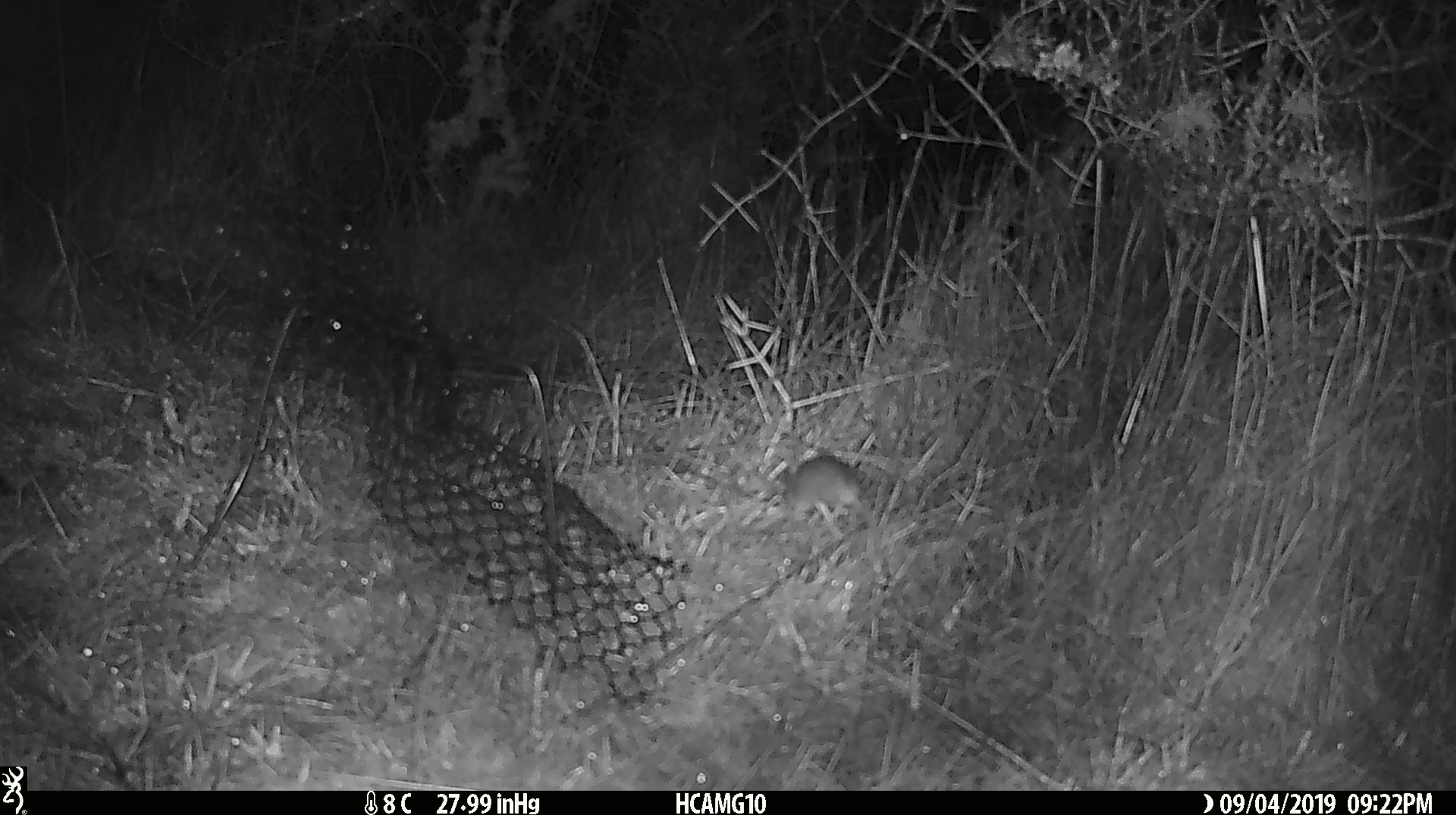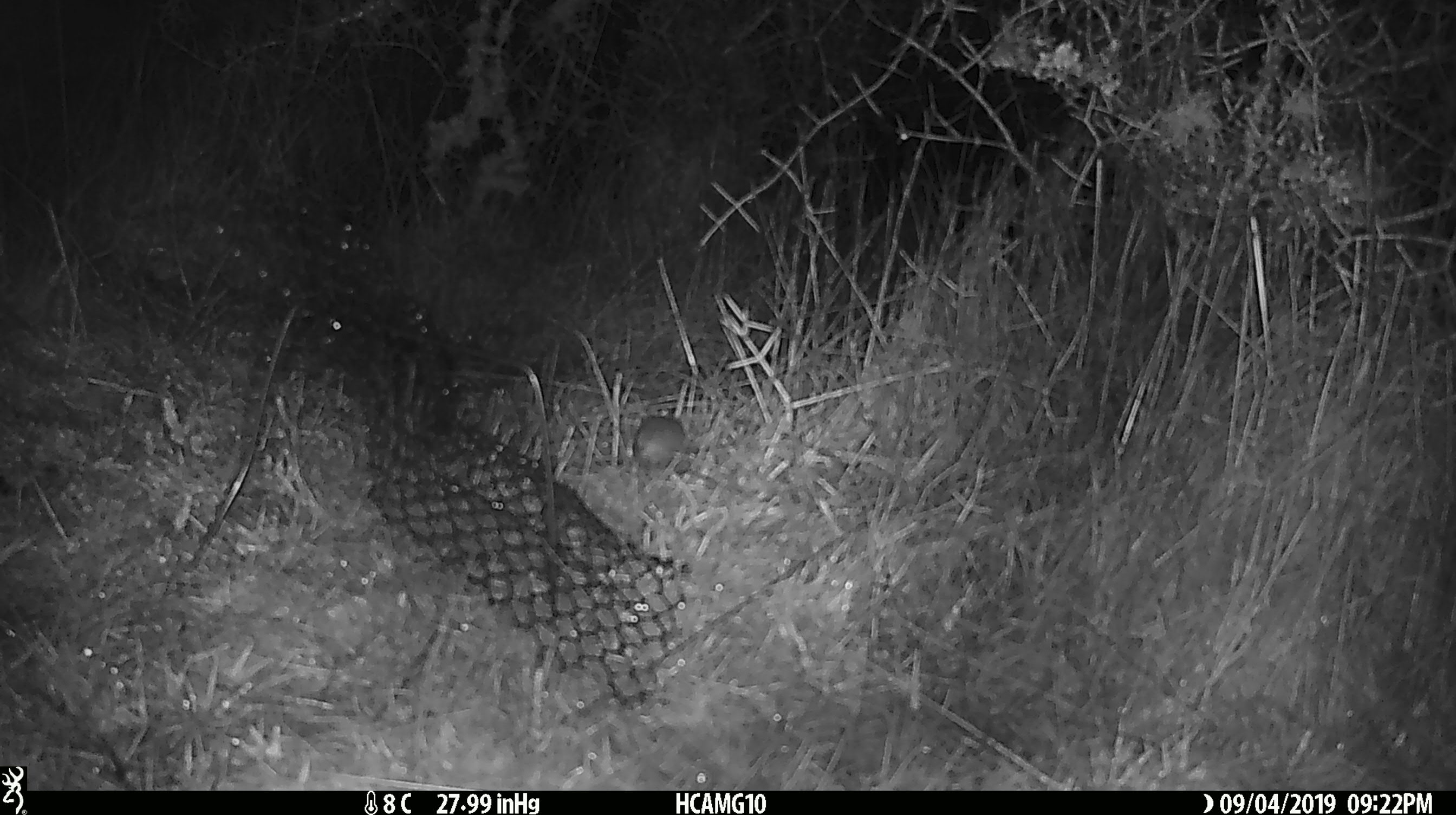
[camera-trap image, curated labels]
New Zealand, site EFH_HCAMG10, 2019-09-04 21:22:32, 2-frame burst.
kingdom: Animalia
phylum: Chordata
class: Mammalia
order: Rodentia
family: Muridae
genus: Mus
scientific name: Mus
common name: mouse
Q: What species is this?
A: Mouse (Mus).